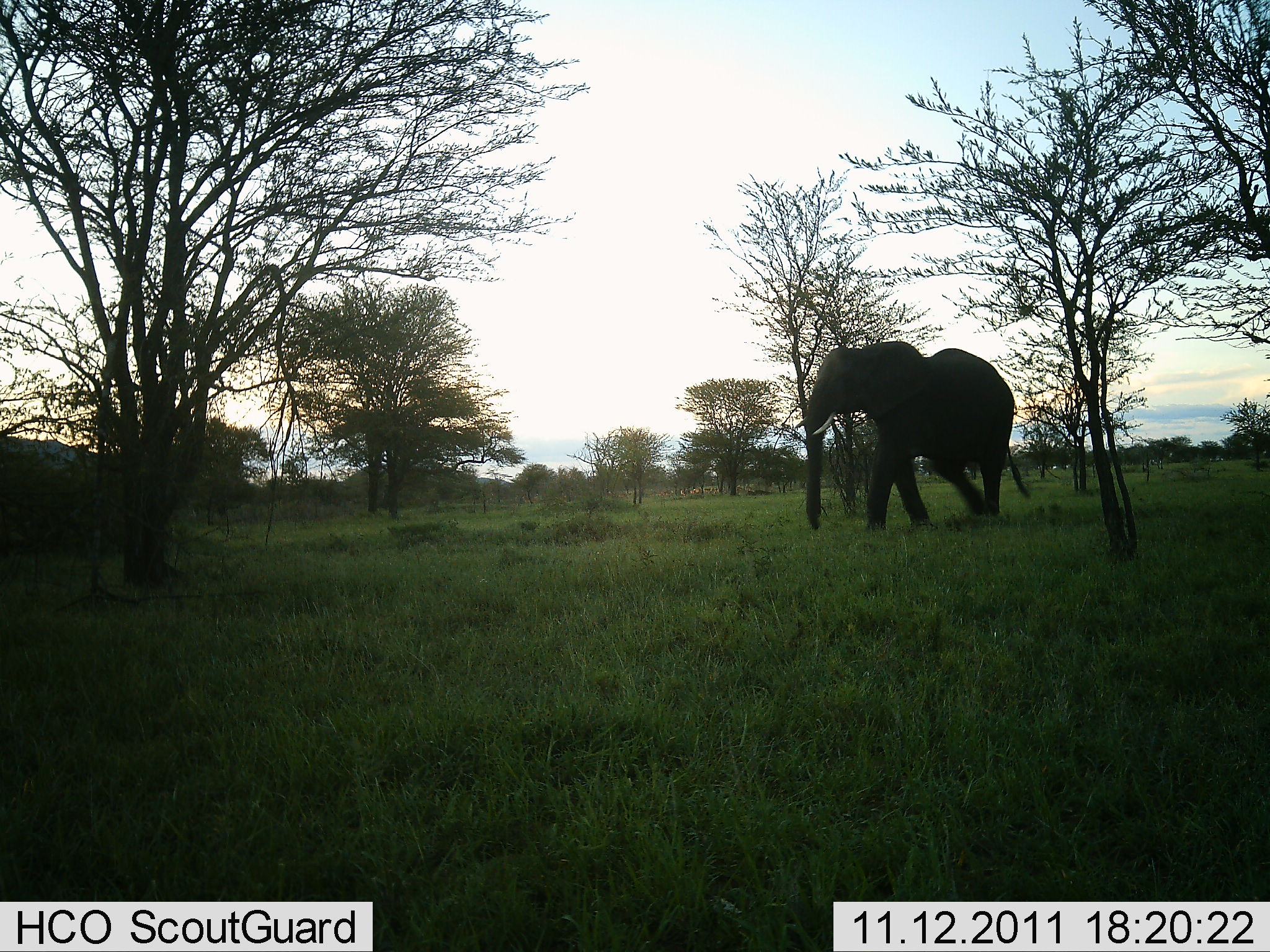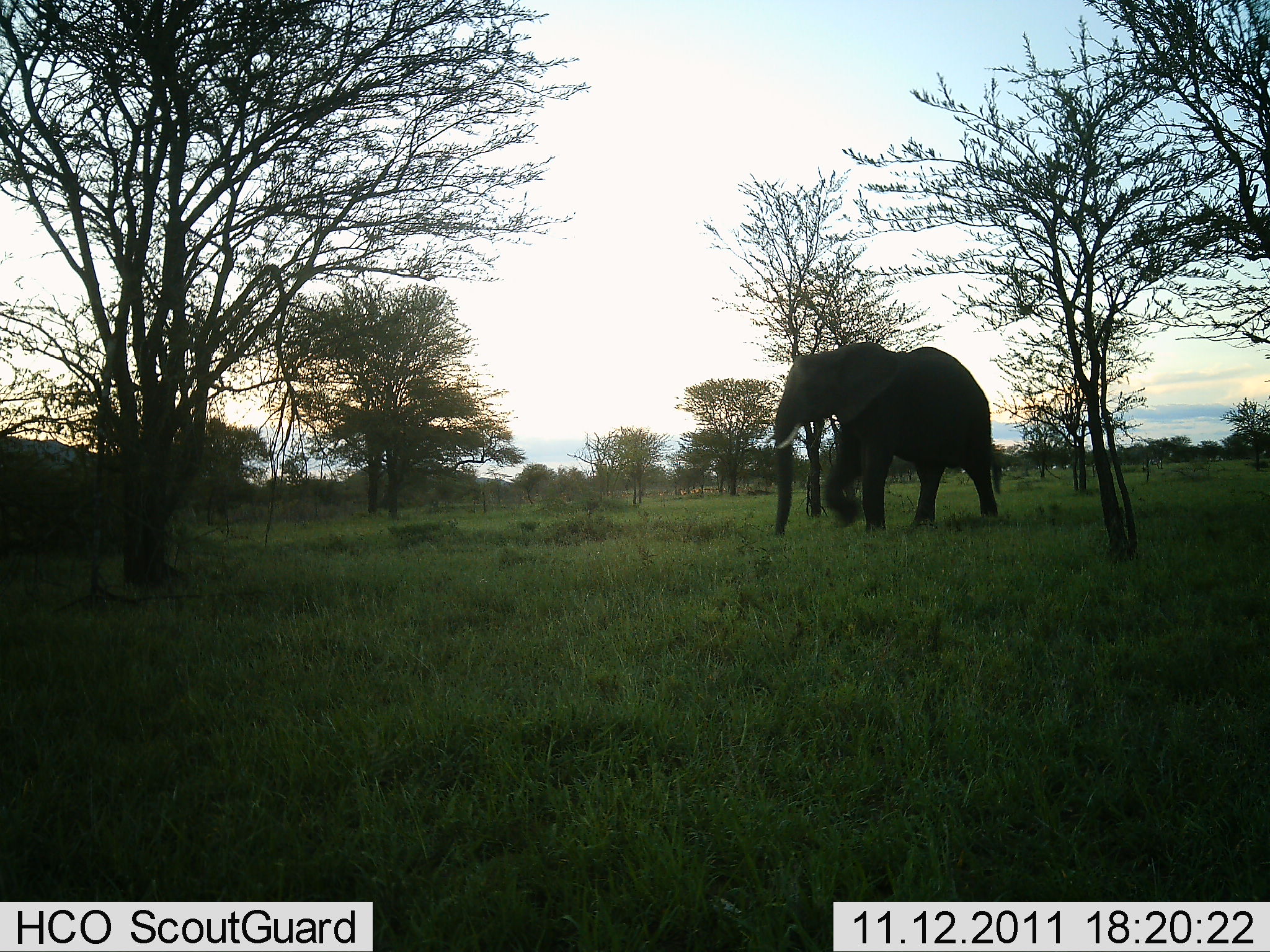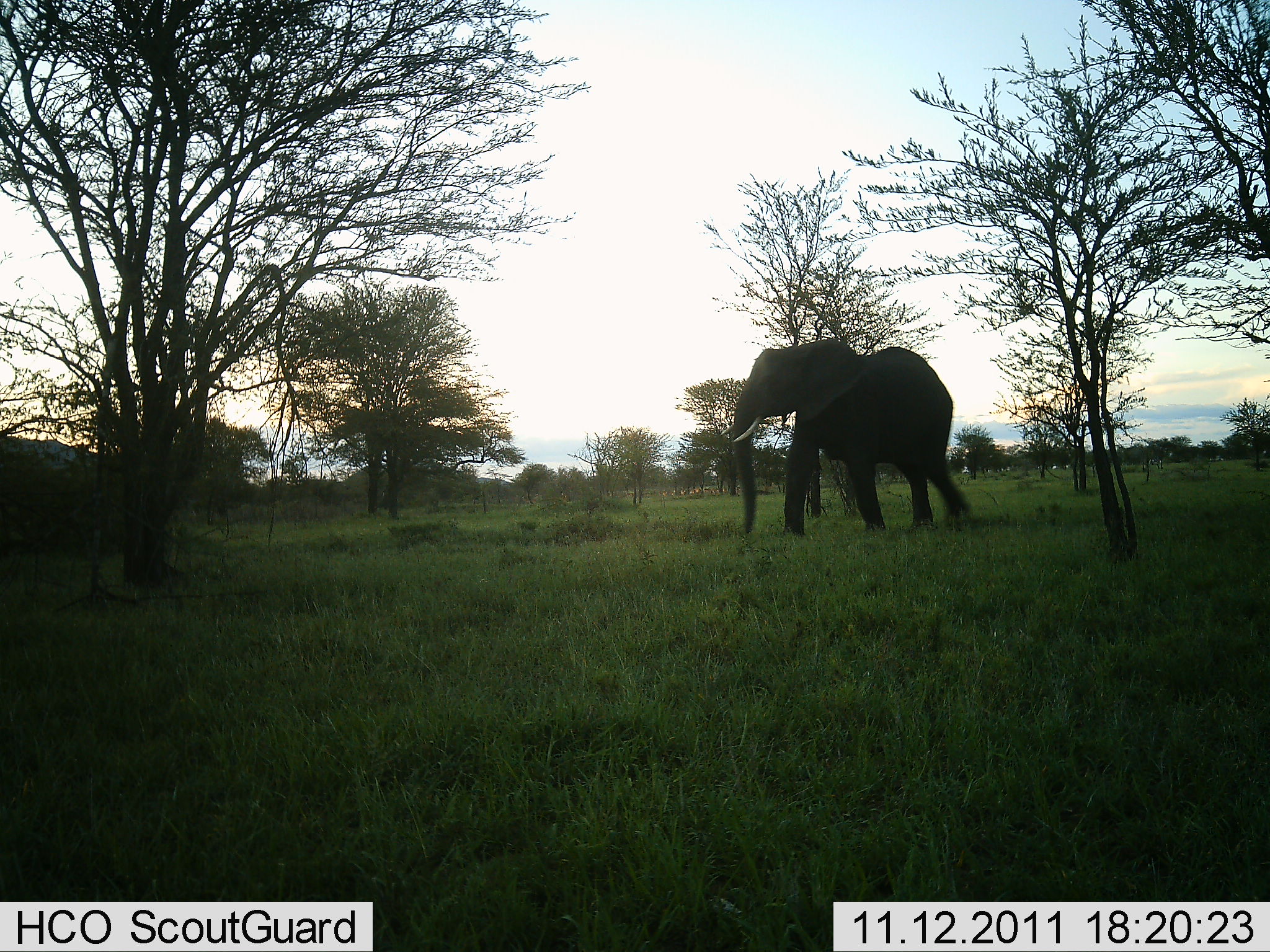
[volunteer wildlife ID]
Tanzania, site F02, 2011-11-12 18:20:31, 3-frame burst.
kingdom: Animalia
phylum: Chordata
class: Mammalia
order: Proboscidea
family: Elephantidae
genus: Loxodonta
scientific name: Loxodonta africana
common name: african bush elephant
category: elephant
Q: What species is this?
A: Elephant (african bush elephant) (Loxodonta africana).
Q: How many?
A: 1.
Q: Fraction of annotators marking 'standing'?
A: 0%.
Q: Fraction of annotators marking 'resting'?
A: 0%.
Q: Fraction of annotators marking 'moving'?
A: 100%.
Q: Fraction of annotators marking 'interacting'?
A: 0%.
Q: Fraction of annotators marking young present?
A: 0%.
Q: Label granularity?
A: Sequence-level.